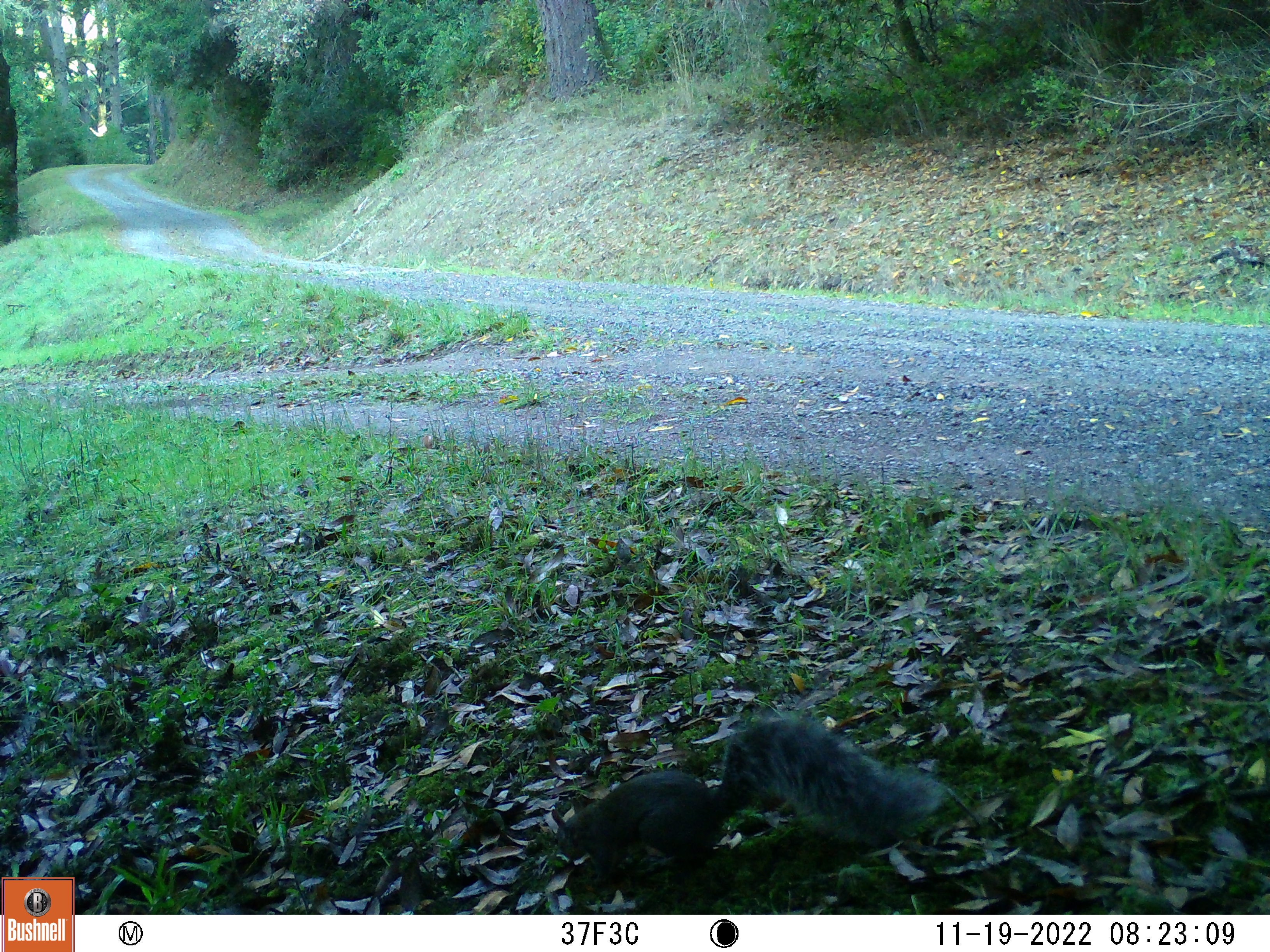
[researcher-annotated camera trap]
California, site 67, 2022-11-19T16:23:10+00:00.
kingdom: Animalia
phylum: Chordata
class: Mammalia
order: Rodentia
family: Sciuridae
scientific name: Sciuridae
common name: squirrel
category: unknown squirrel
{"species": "unknown squirrel (squirrel) (Sciuridae)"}